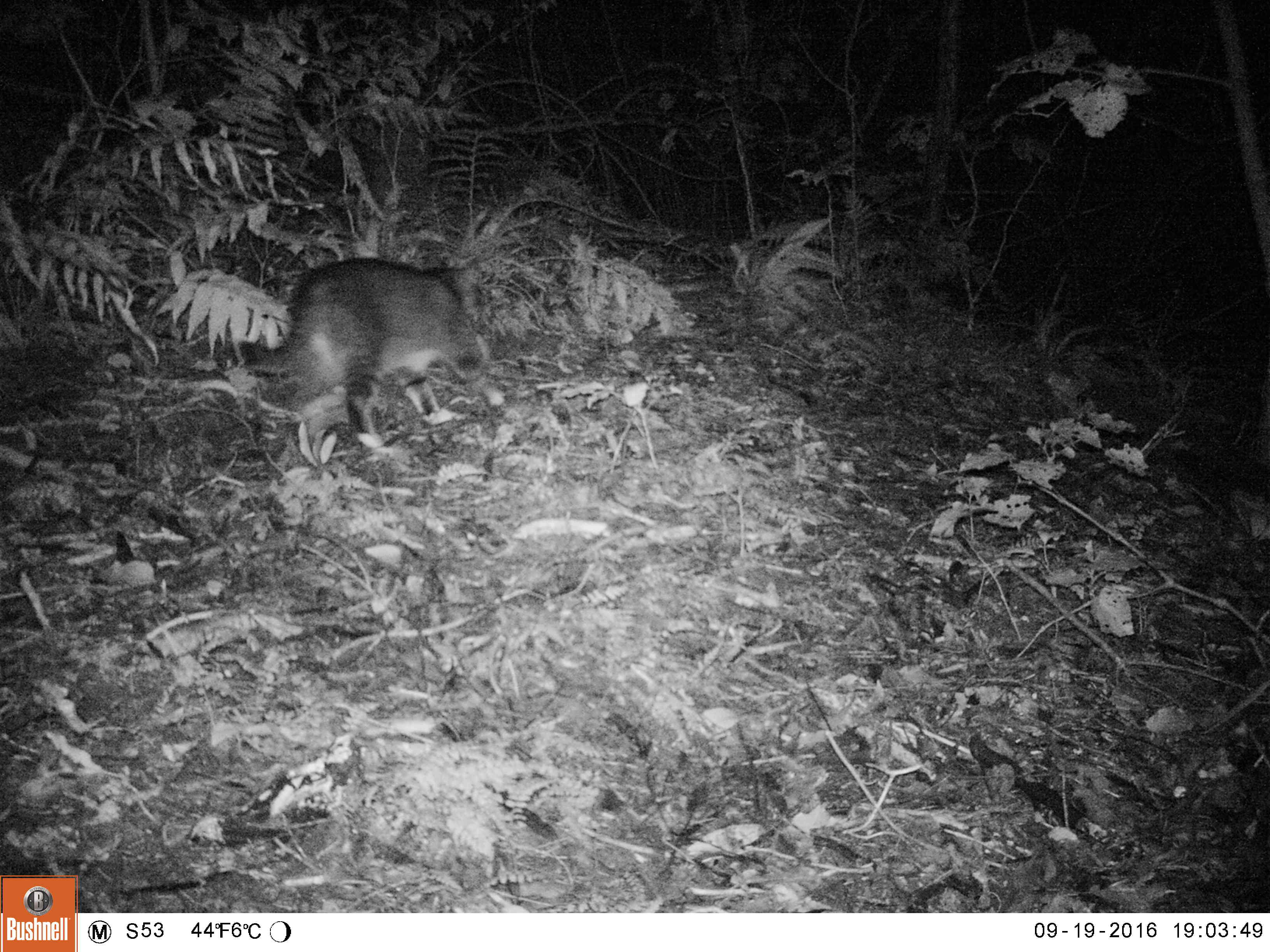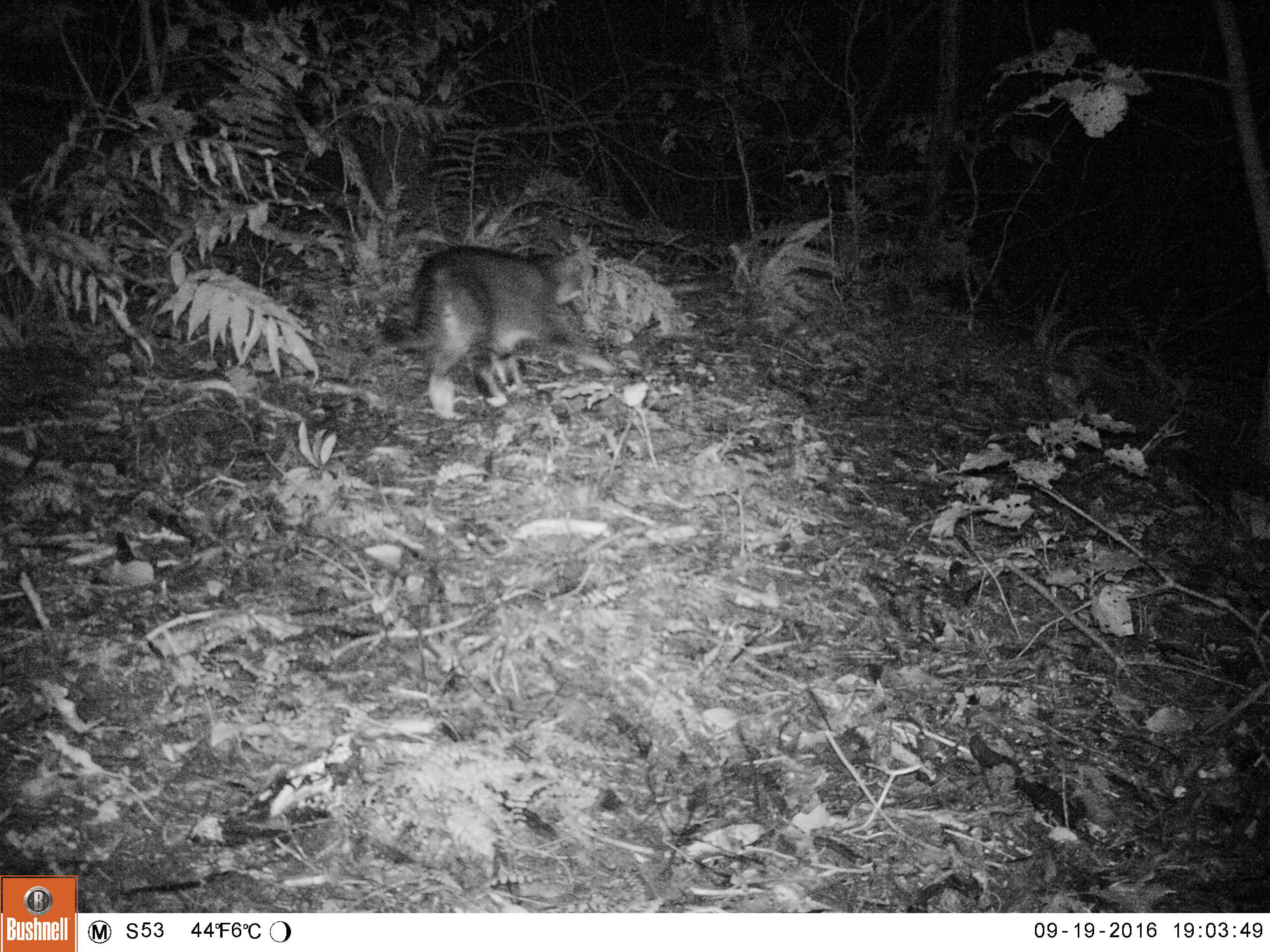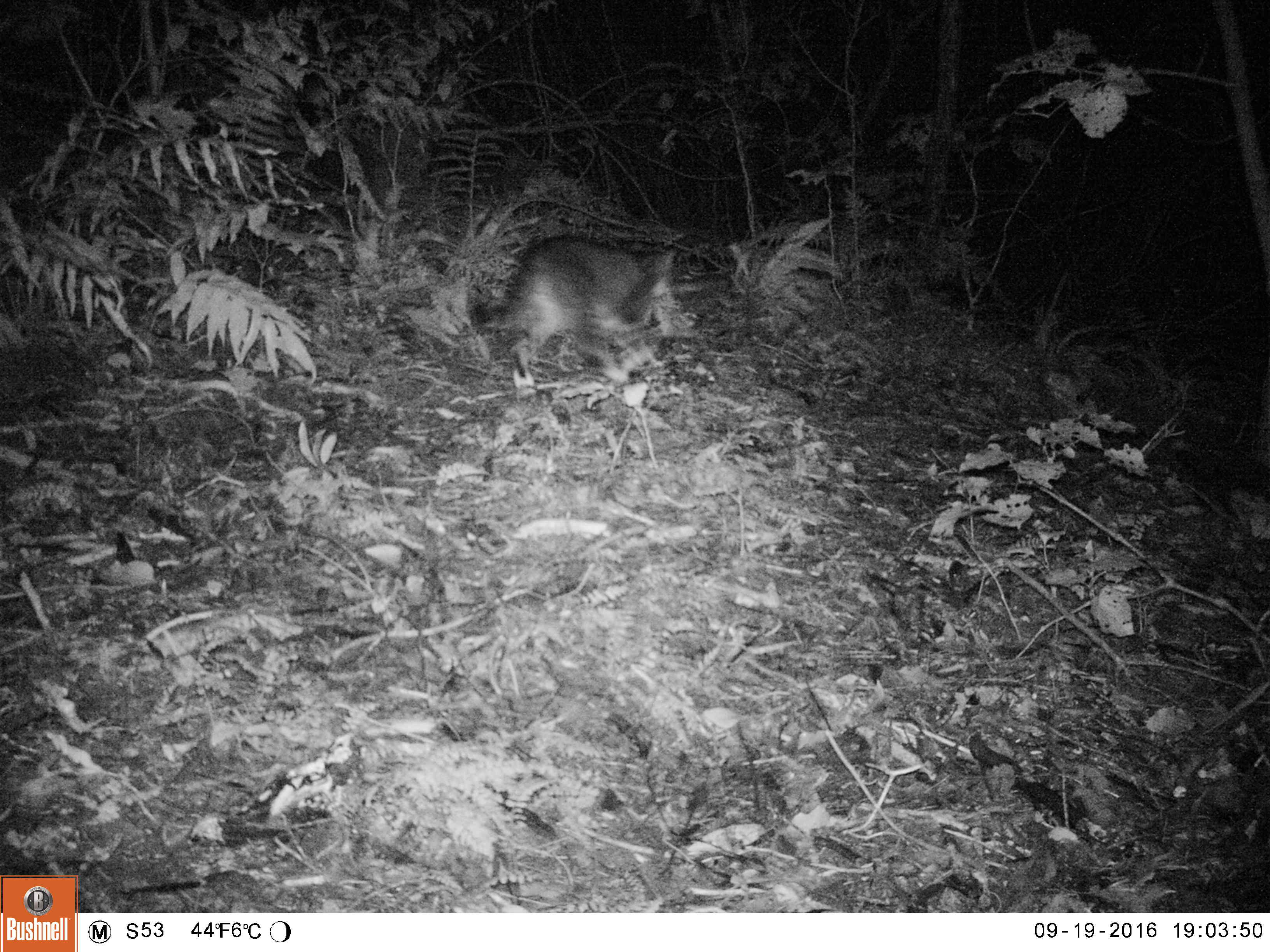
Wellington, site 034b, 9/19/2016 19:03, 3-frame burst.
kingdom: Animalia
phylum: Chordata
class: Mammalia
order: Carnivora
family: Felidae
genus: Felis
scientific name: Felis catus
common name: cat